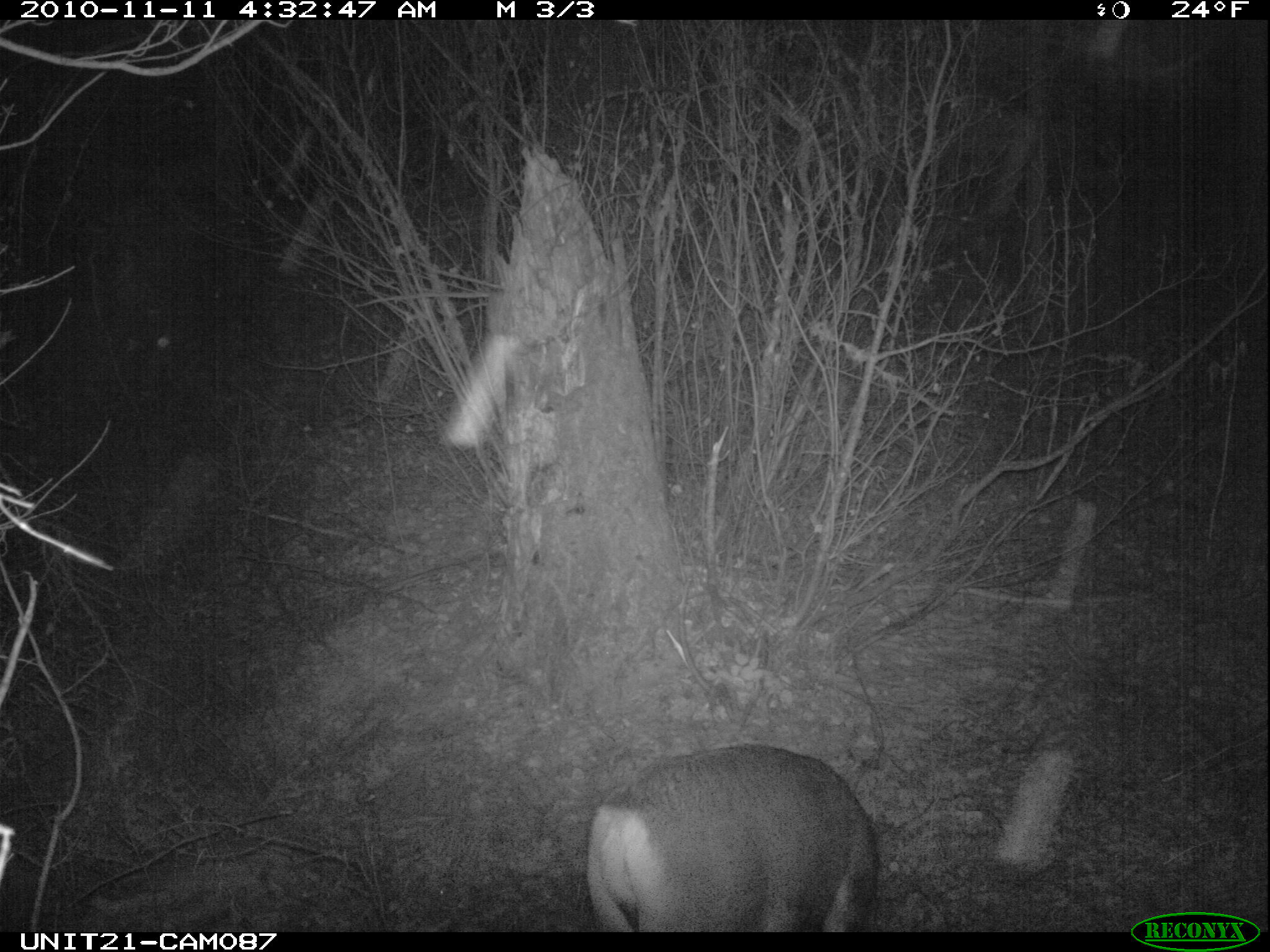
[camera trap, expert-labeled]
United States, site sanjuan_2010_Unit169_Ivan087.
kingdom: Animalia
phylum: Chordata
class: Mammalia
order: Artiodactyla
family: Cervidae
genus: Odocoileus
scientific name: Odocoileus hemionus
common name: mule deer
Odocoileus hemionus (mule deer).